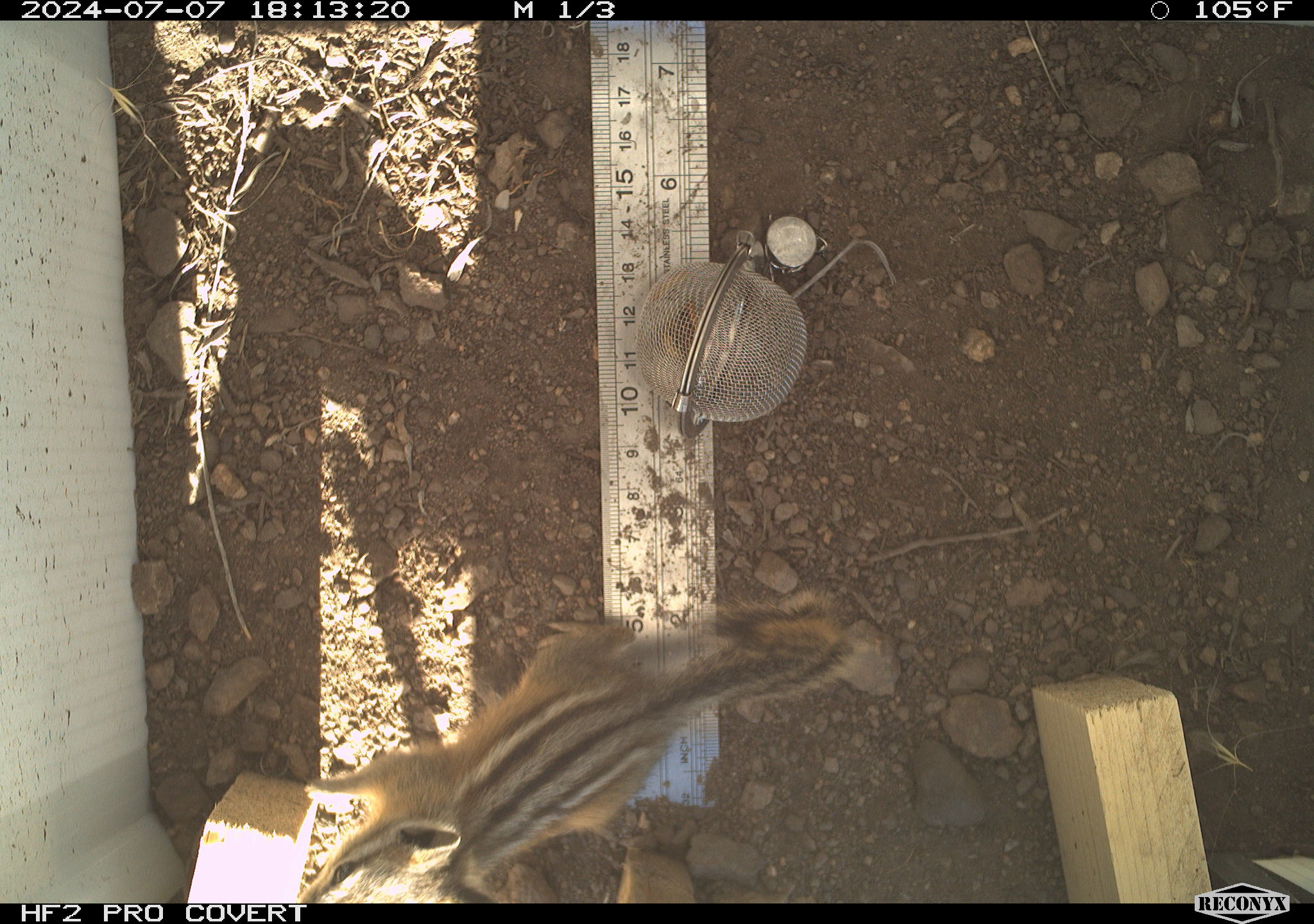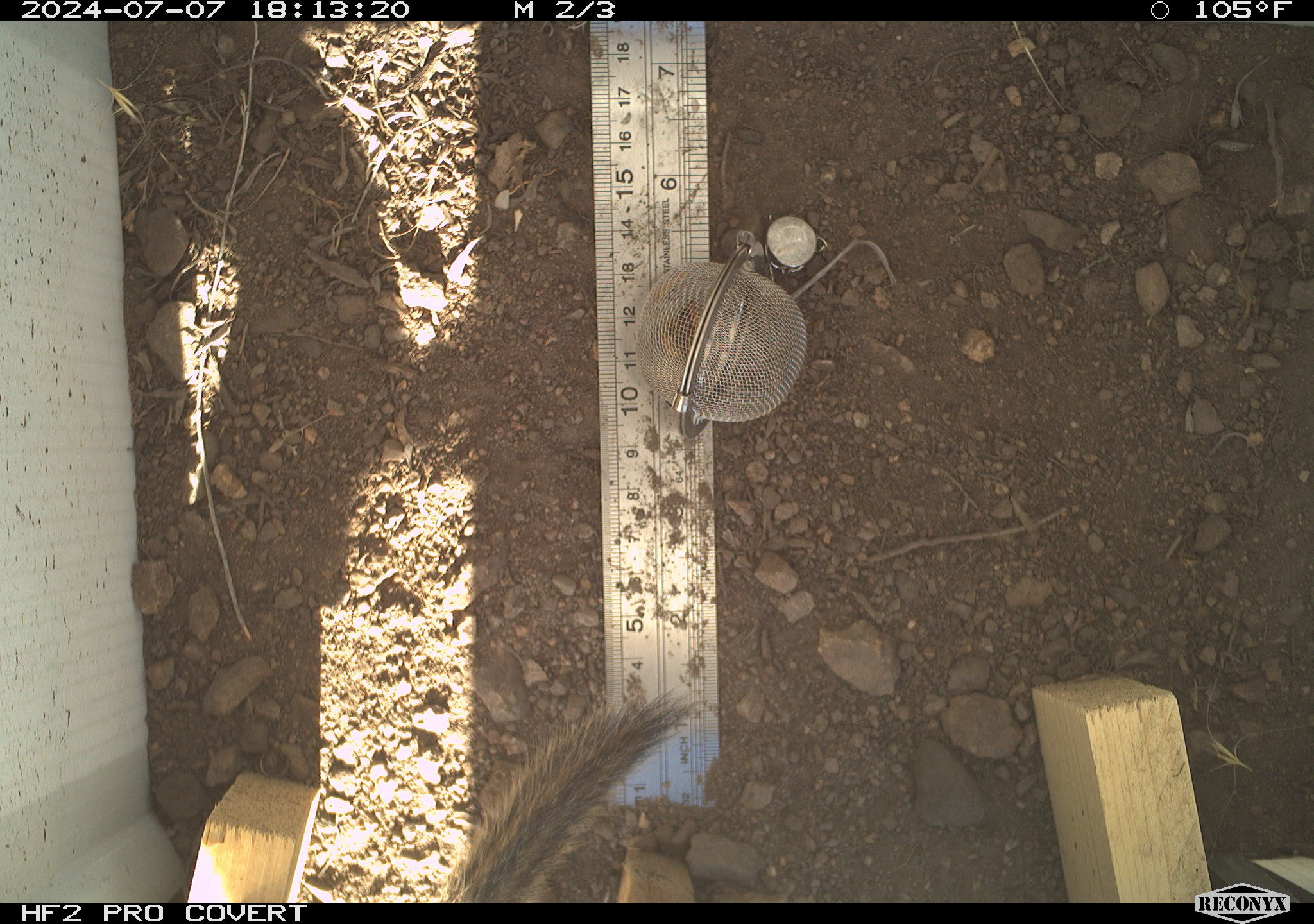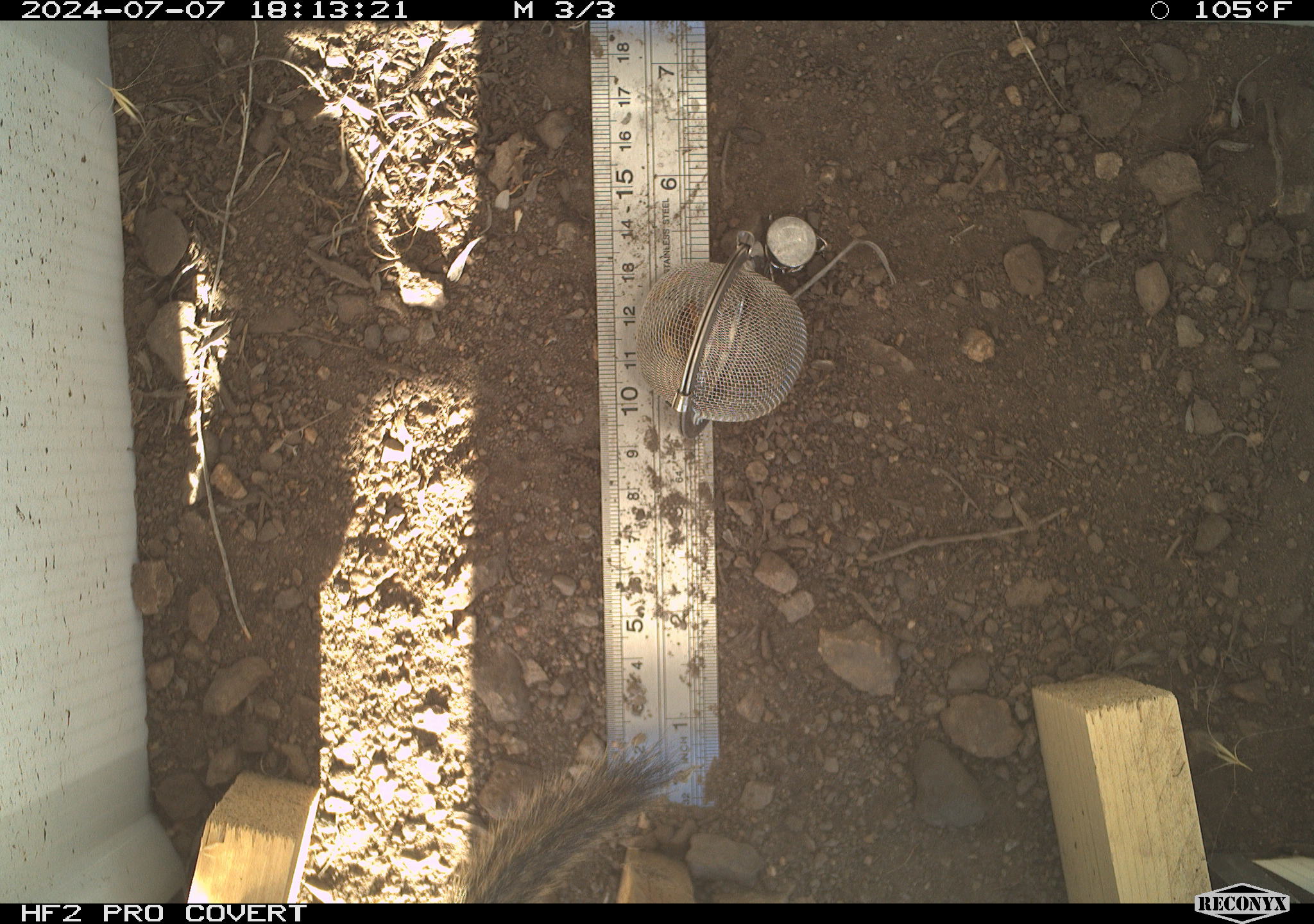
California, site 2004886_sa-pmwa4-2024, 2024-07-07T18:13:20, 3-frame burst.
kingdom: Animalia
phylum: Chordata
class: Mammalia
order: Rodentia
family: Sciuridae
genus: Neotamias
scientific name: Neotamias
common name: western chipmunks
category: neotamias species